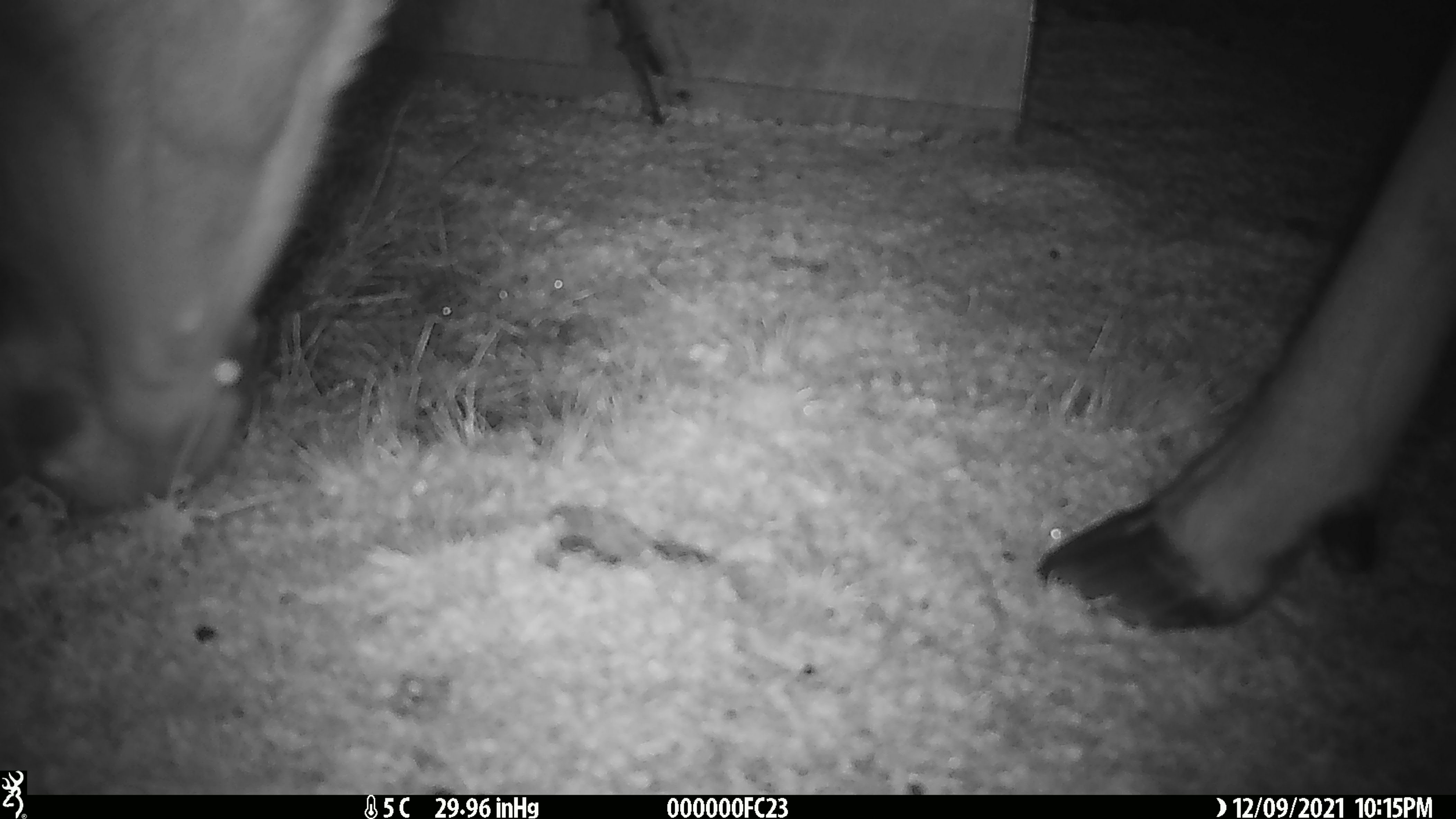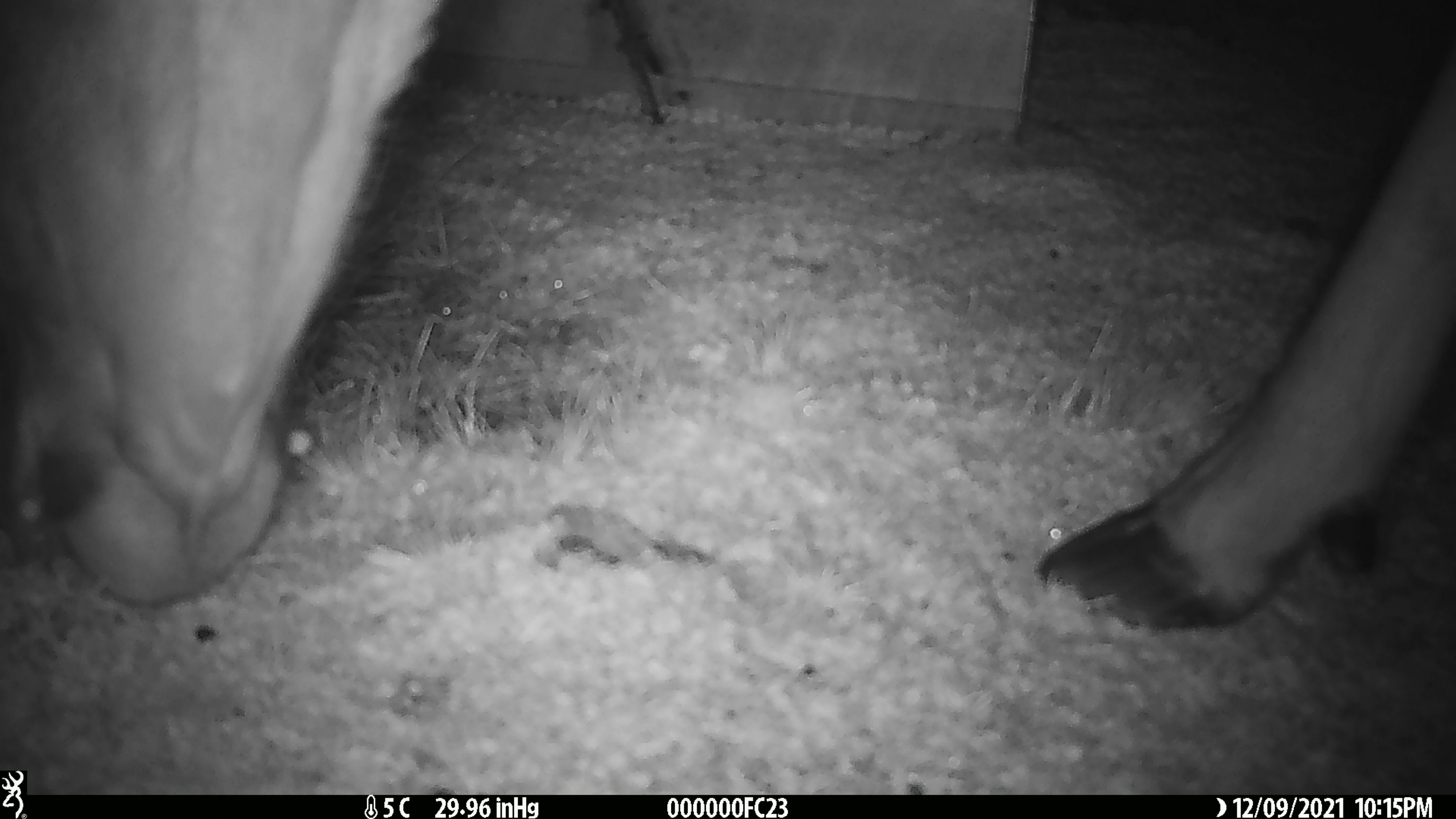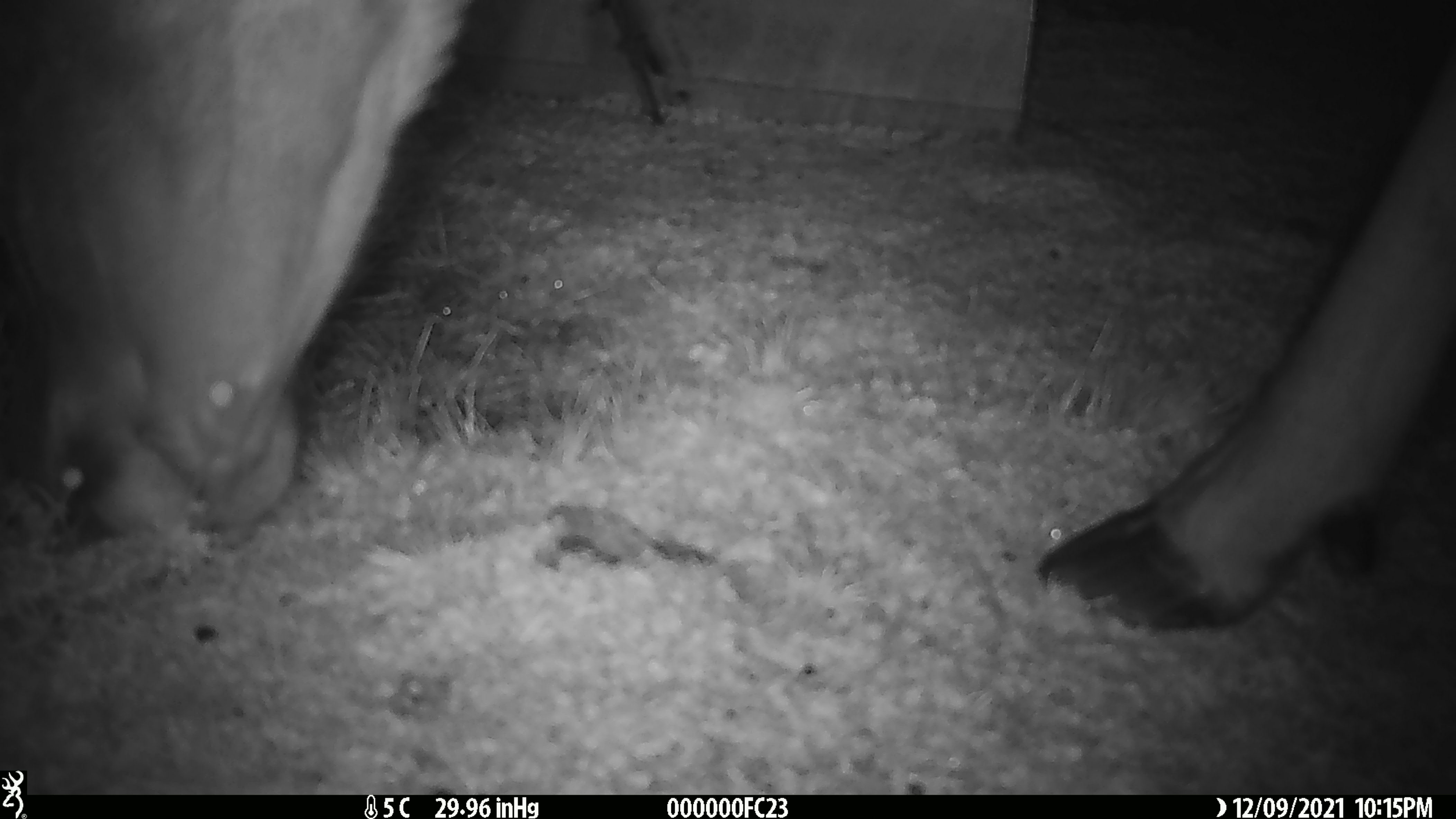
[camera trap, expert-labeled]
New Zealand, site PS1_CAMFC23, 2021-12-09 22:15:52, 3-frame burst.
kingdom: Animalia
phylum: Chordata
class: Mammalia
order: Artiodactyla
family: Cervidae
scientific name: Cervidae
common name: deer